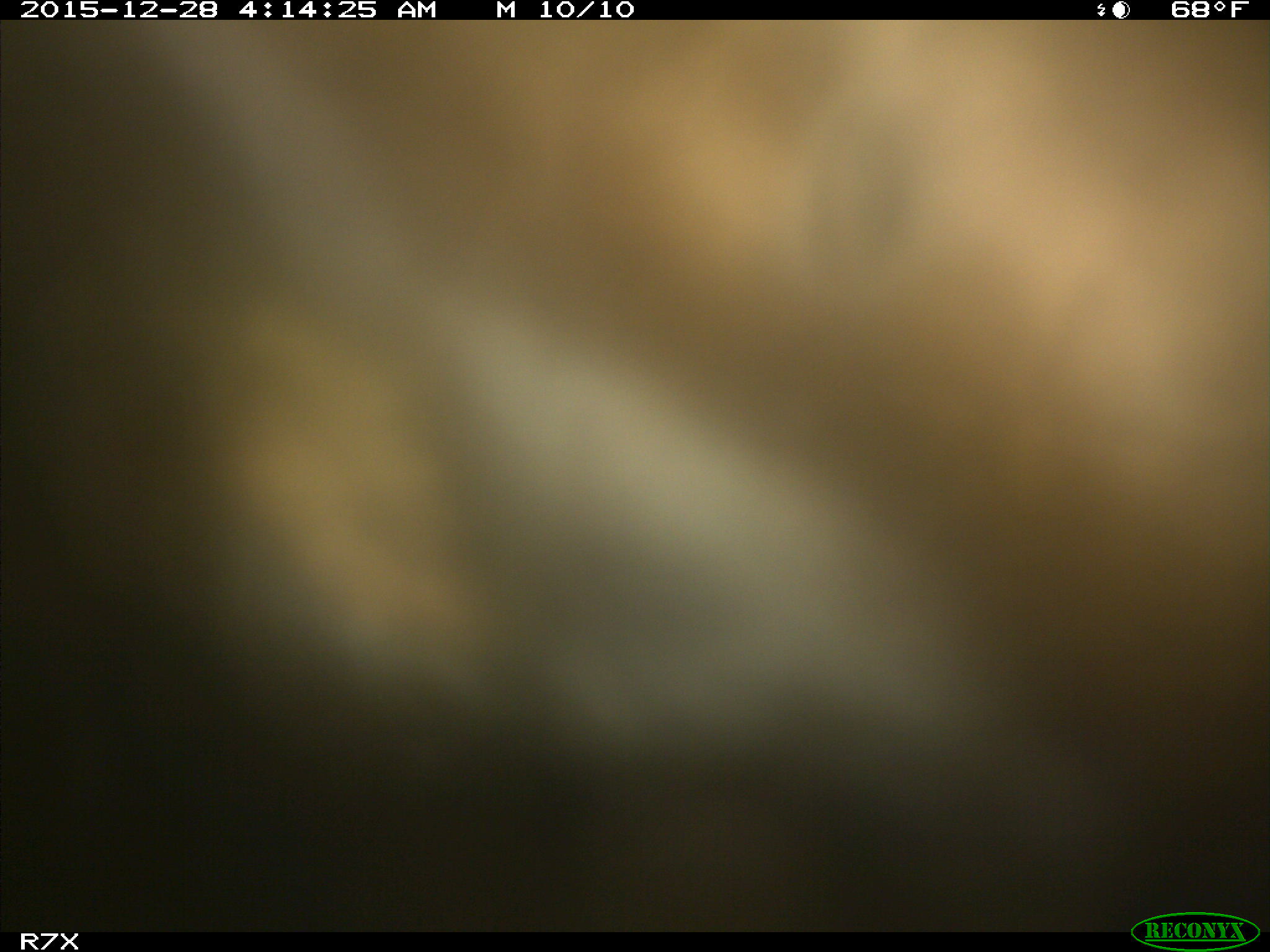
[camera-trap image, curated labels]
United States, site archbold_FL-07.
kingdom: Animalia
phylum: Chordata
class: Mammalia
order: Artiodactyla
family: Bovidae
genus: Bos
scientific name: Bos taurus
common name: domestic cow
Bos taurus (domestic cow).